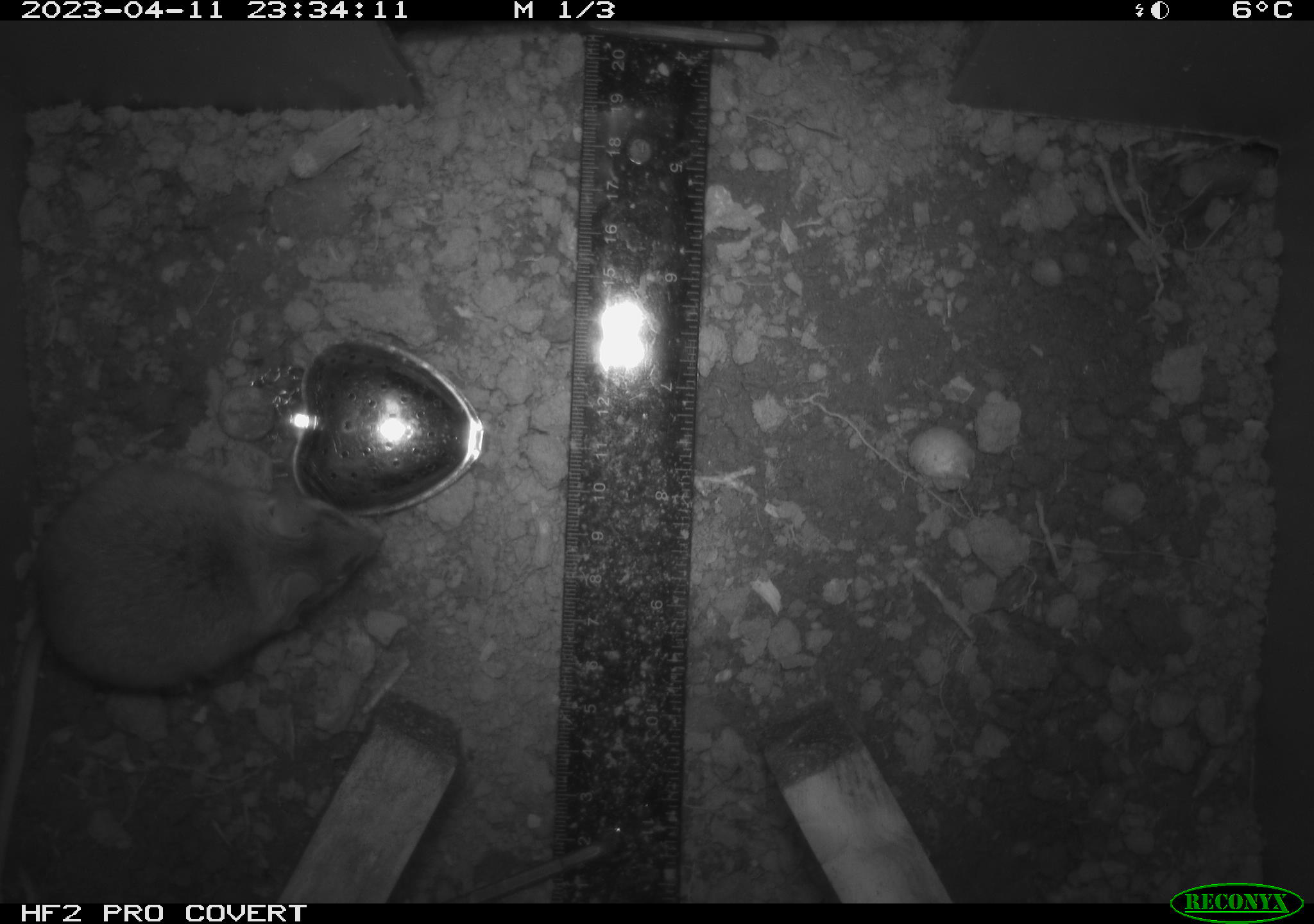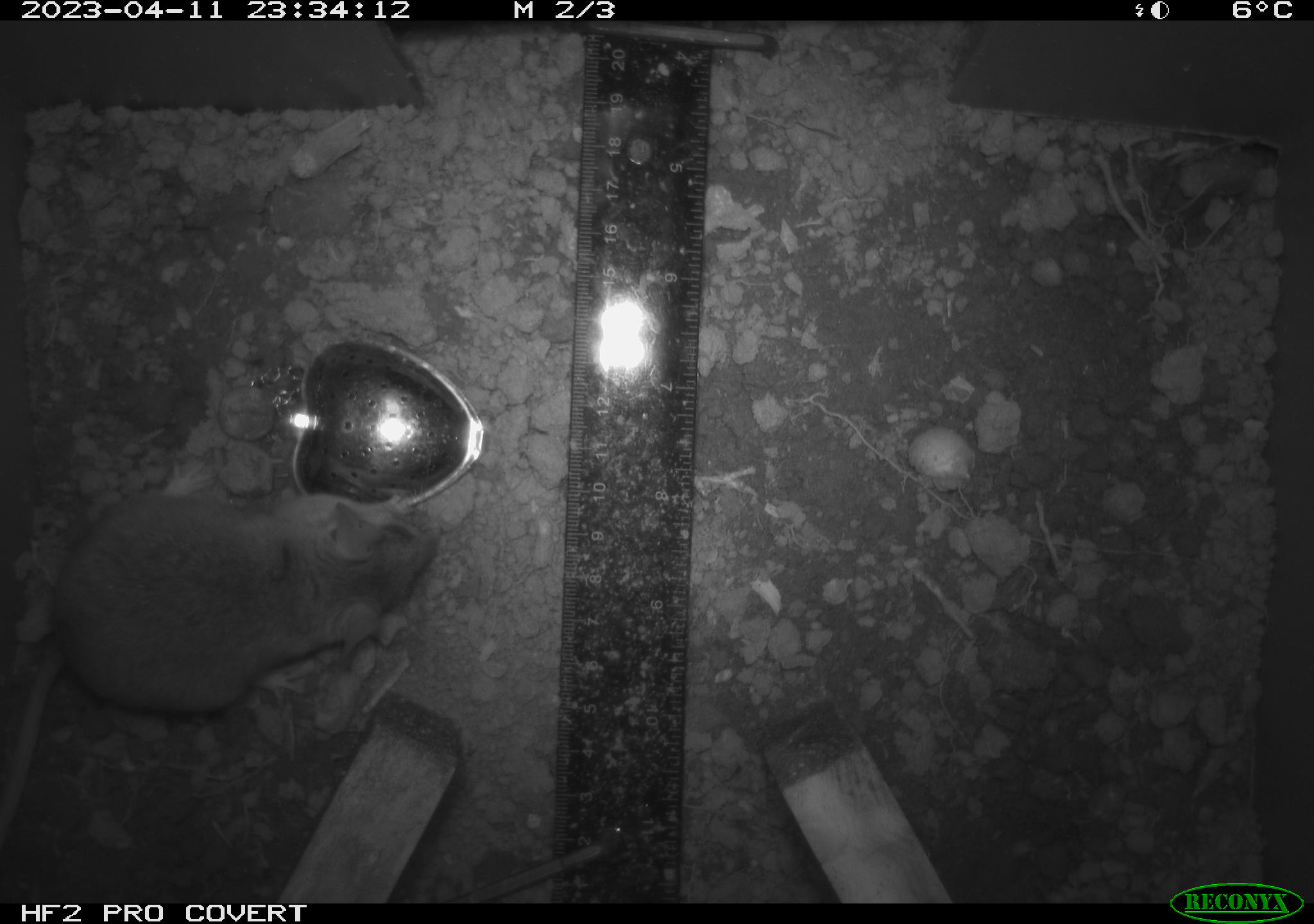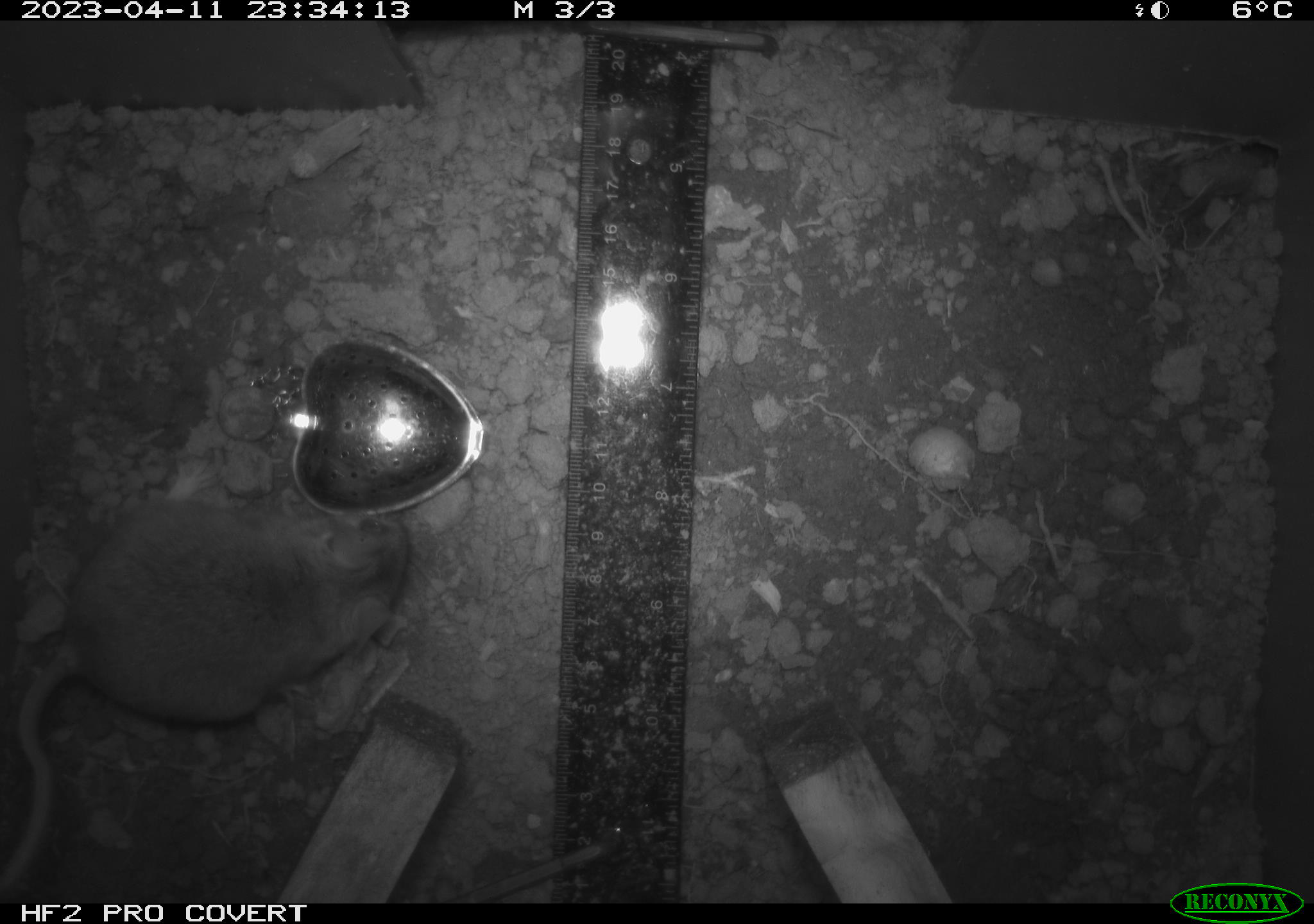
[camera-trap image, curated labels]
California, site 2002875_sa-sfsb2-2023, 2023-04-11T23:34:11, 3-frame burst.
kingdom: Animalia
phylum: Chordata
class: Mammalia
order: Rodentia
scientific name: Rodentia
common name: mouse species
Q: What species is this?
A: Mouse species (Rodentia).